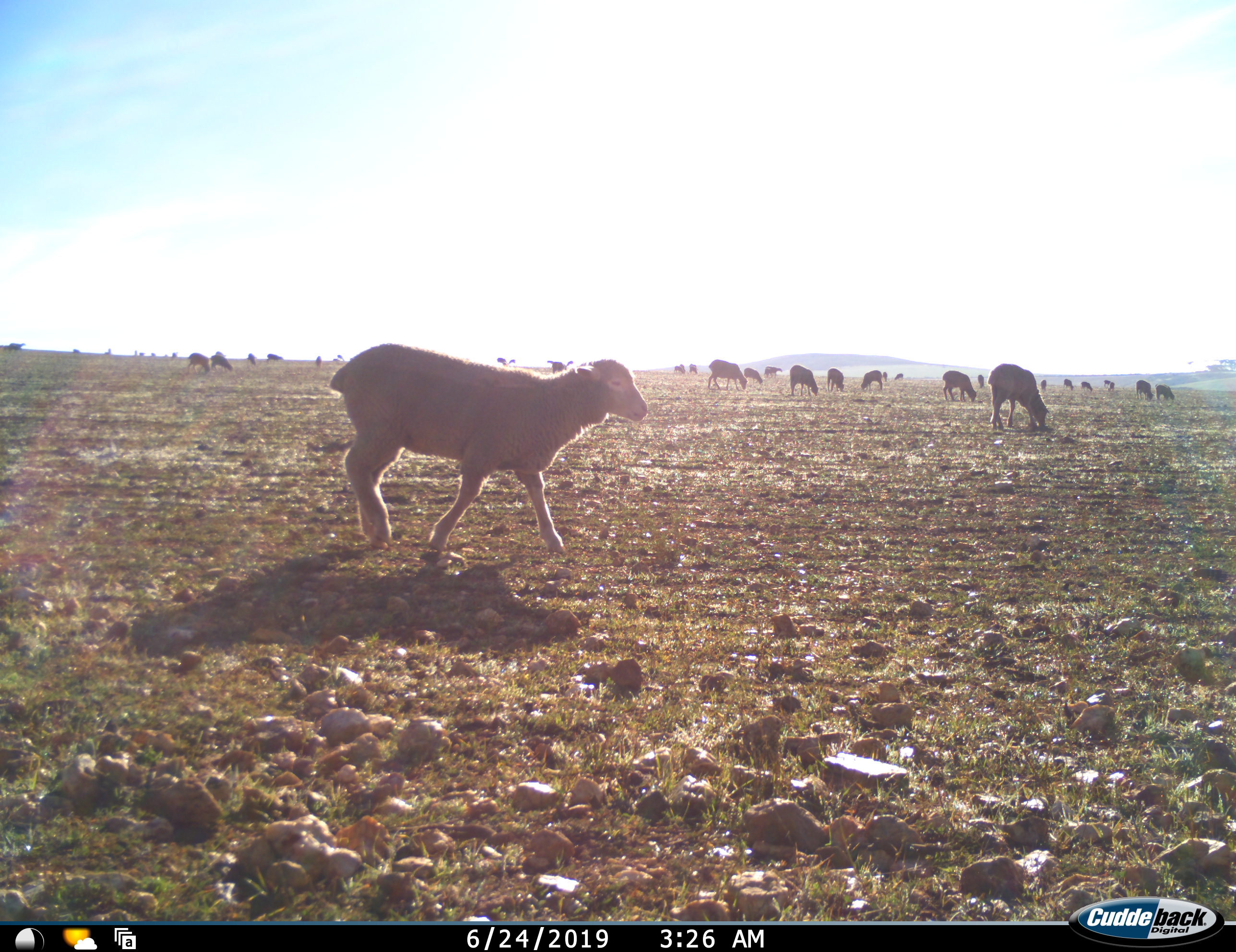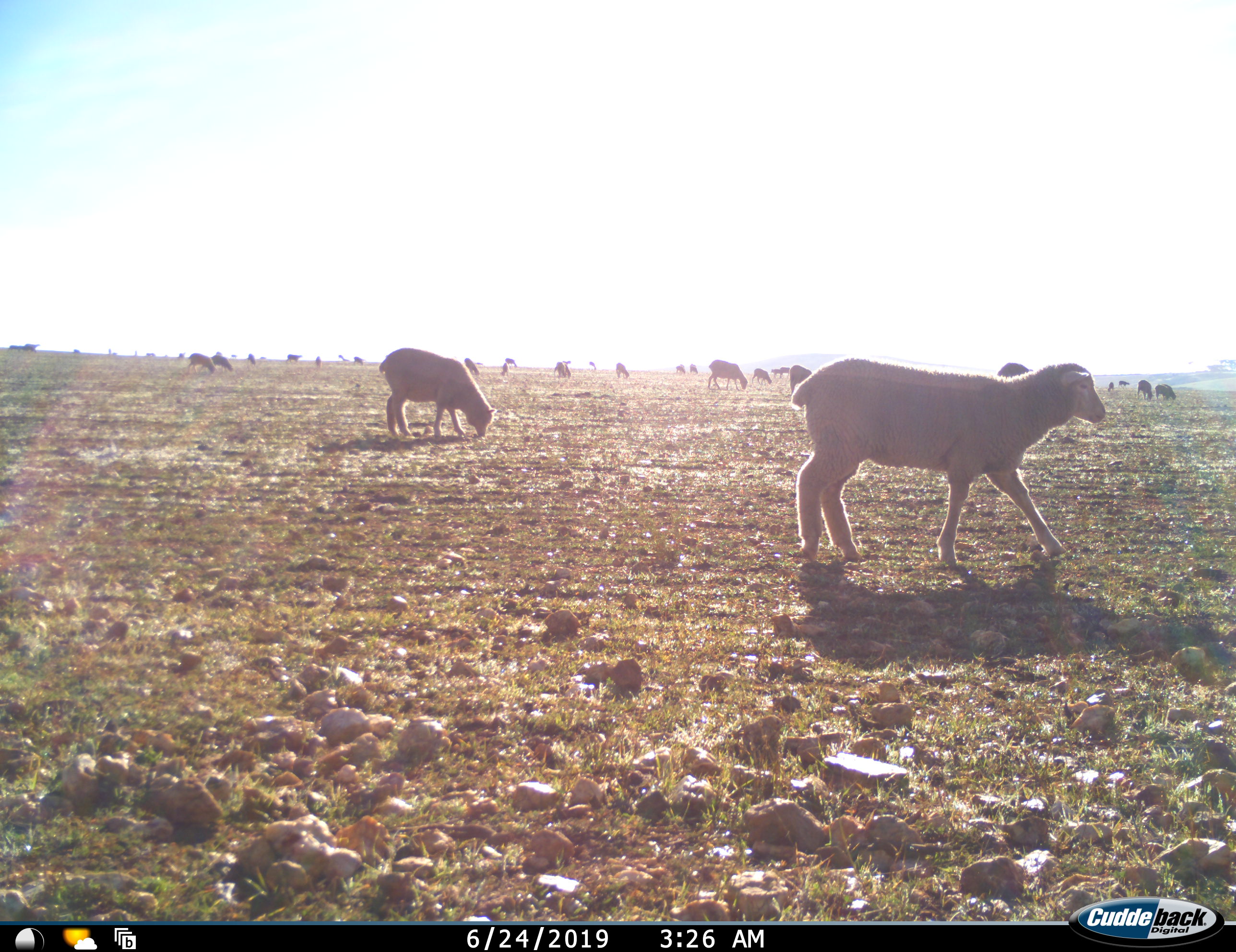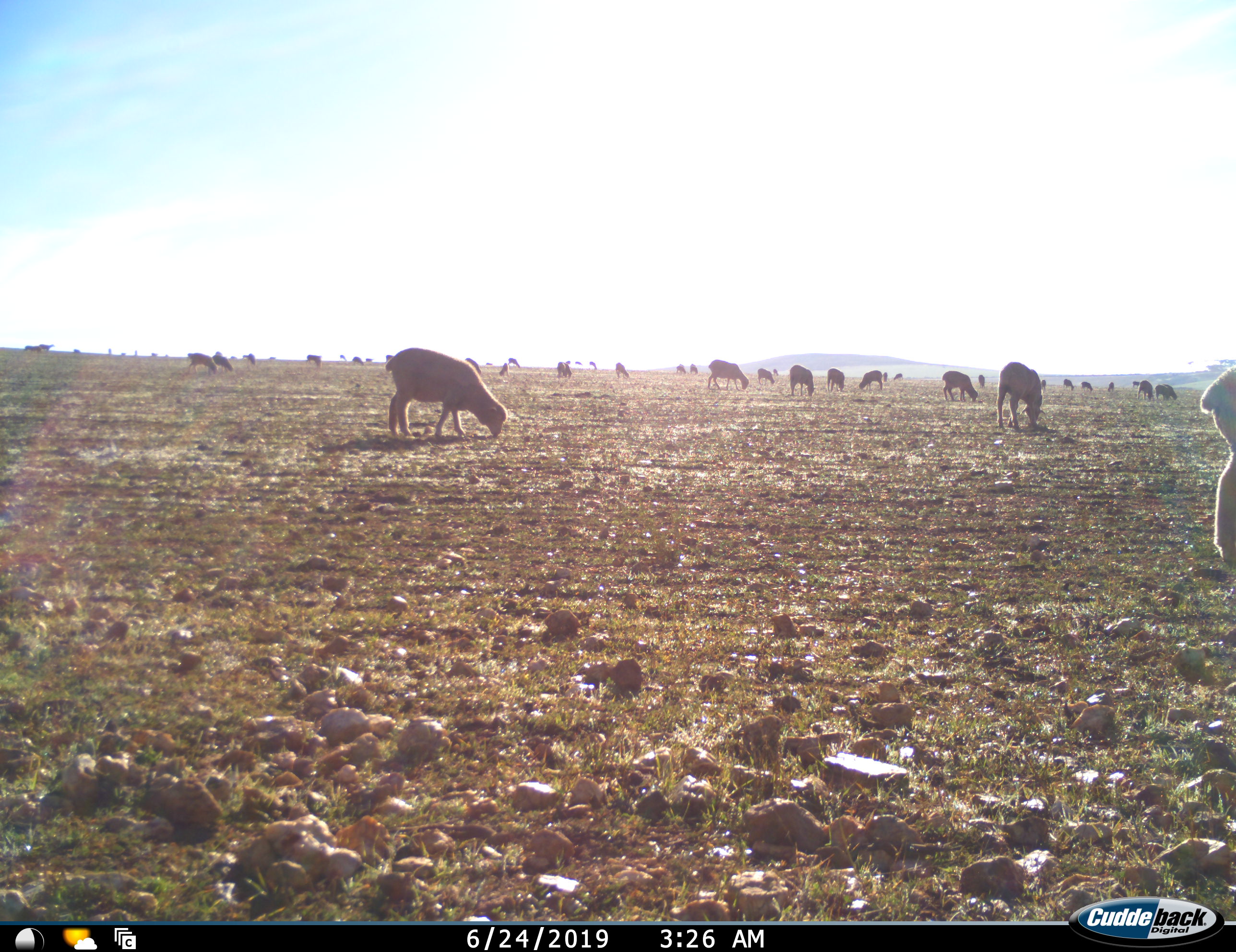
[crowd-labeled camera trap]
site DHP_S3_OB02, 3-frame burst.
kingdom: Animalia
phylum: Chordata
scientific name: Vertebrata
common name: domestic animal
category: domesticanimal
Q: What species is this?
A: Domesticanimal (domestic animal) (Vertebrata).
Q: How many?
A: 11-50.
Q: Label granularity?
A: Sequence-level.